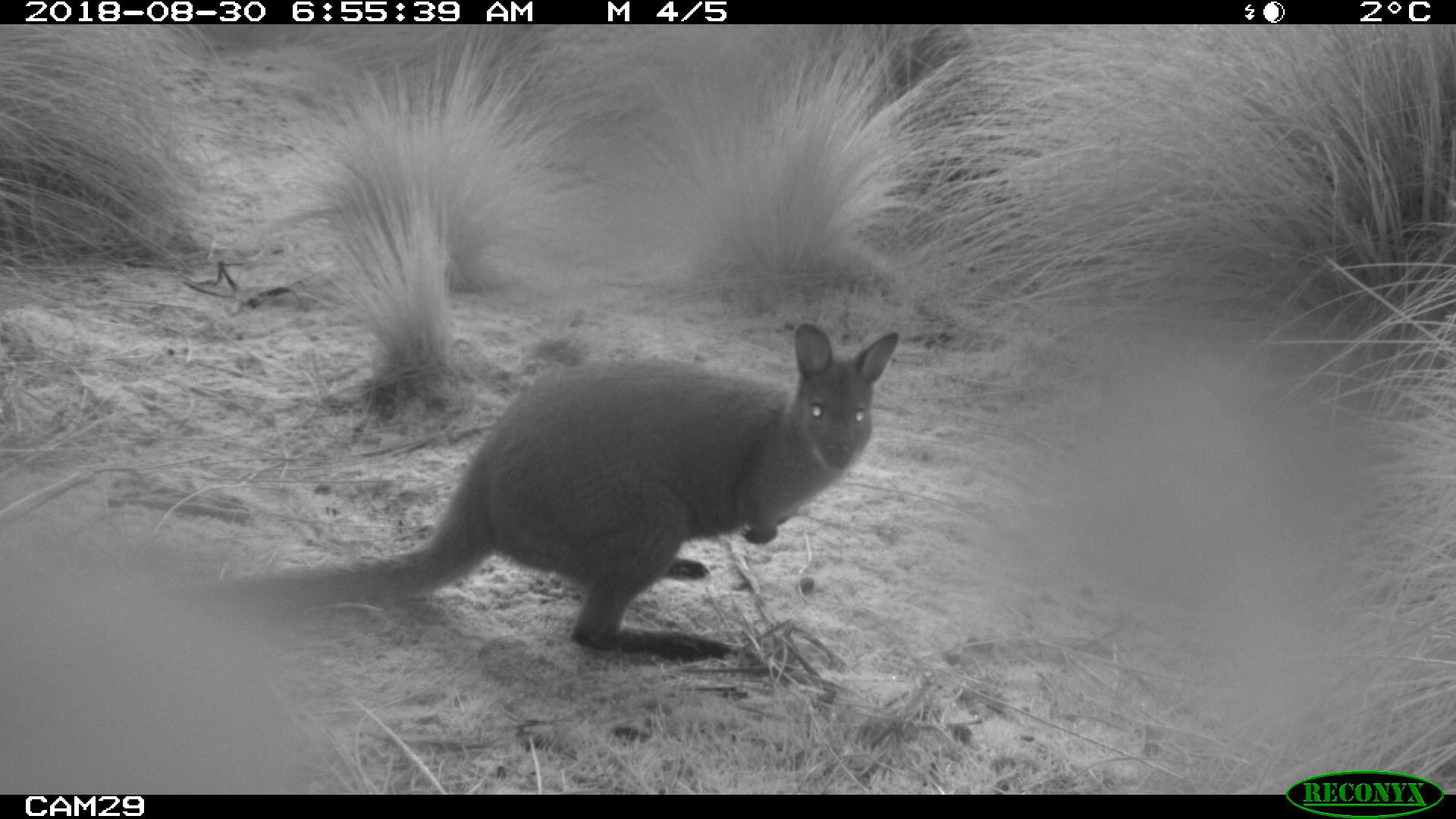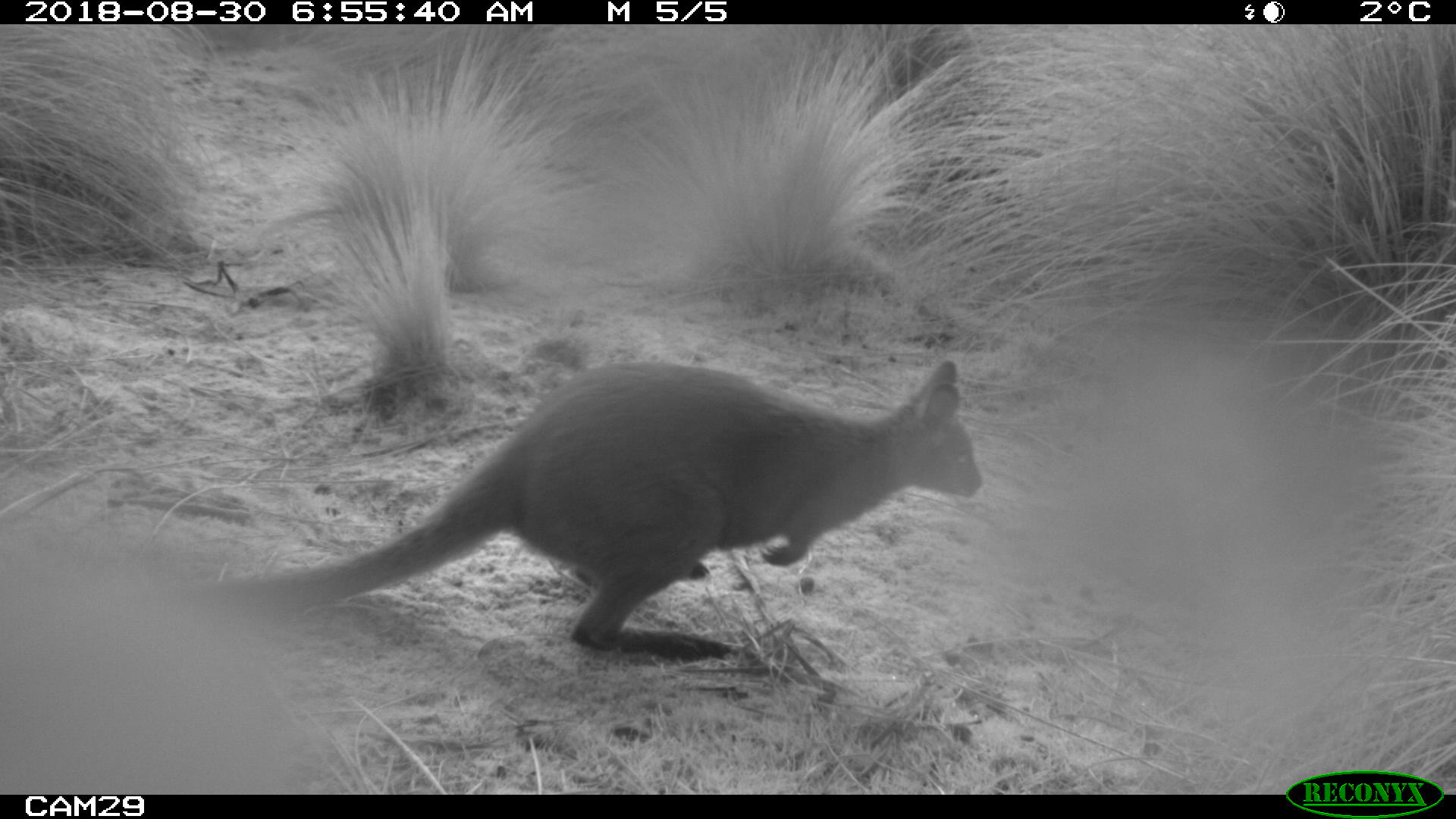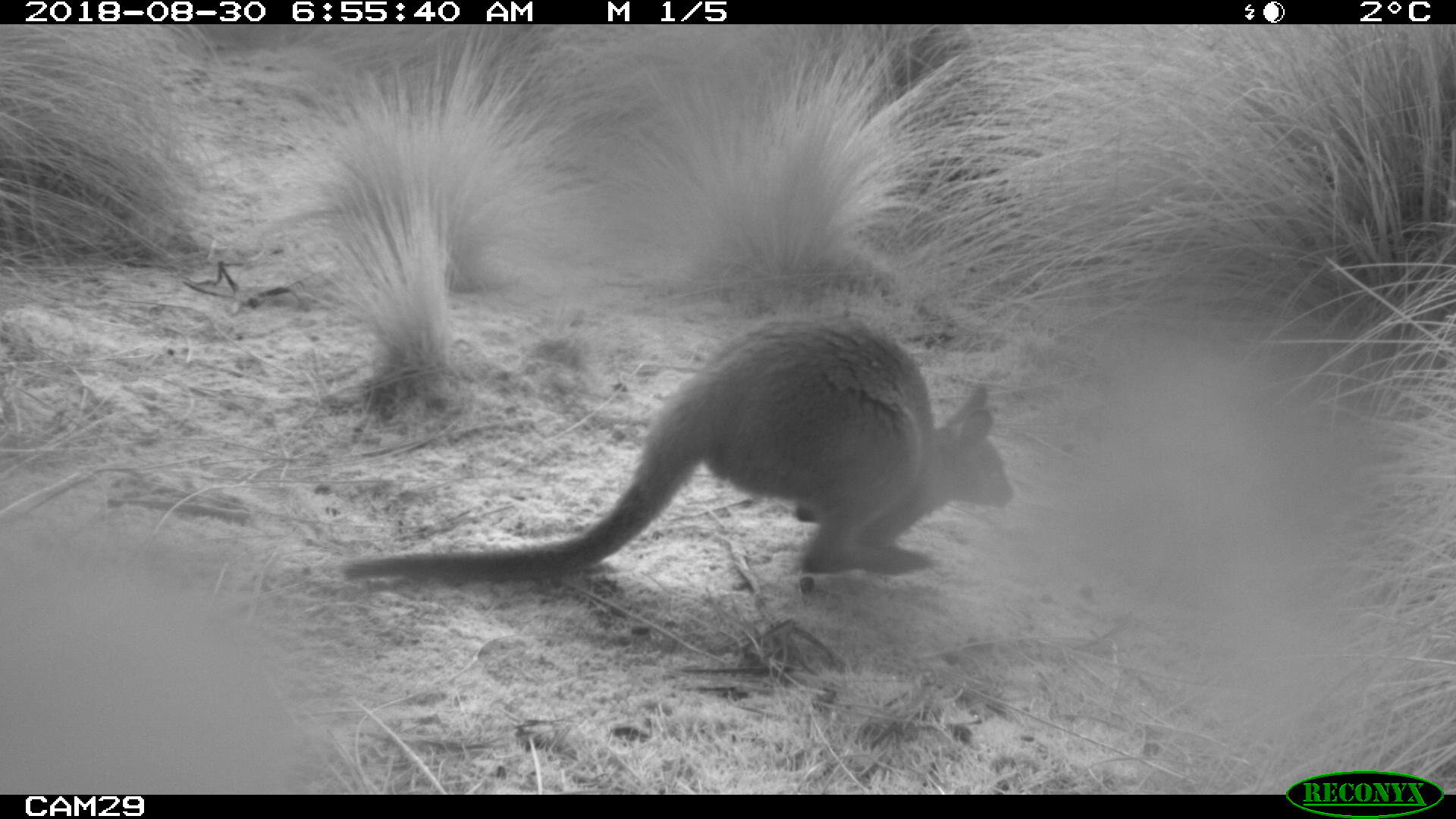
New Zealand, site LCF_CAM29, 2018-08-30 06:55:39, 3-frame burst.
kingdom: Animalia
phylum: Chordata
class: Mammalia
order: Diprotodontia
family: Macropodidae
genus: Notamacropus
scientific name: Notamacropus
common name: wallaby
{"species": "wallaby (Notamacropus)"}